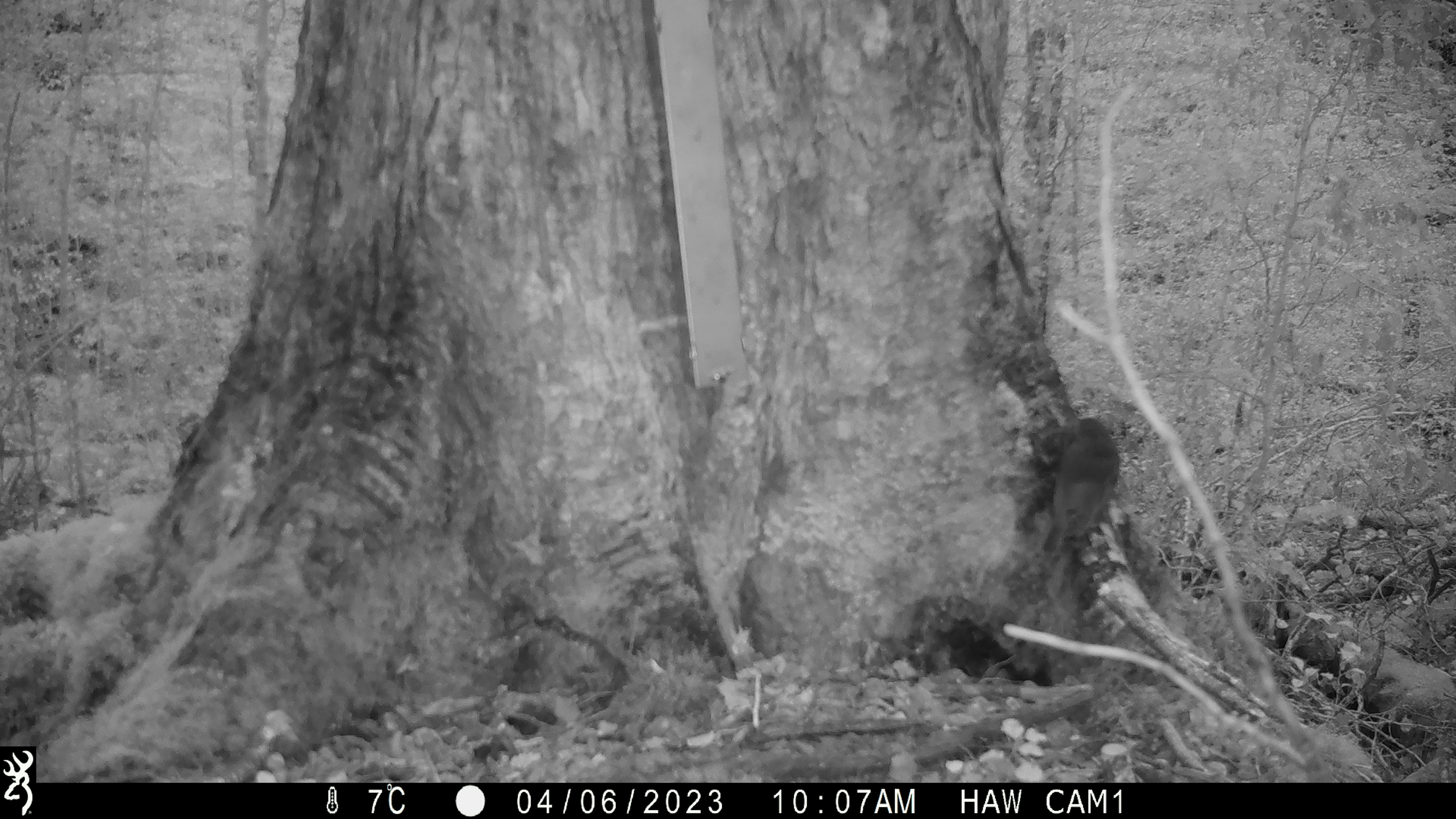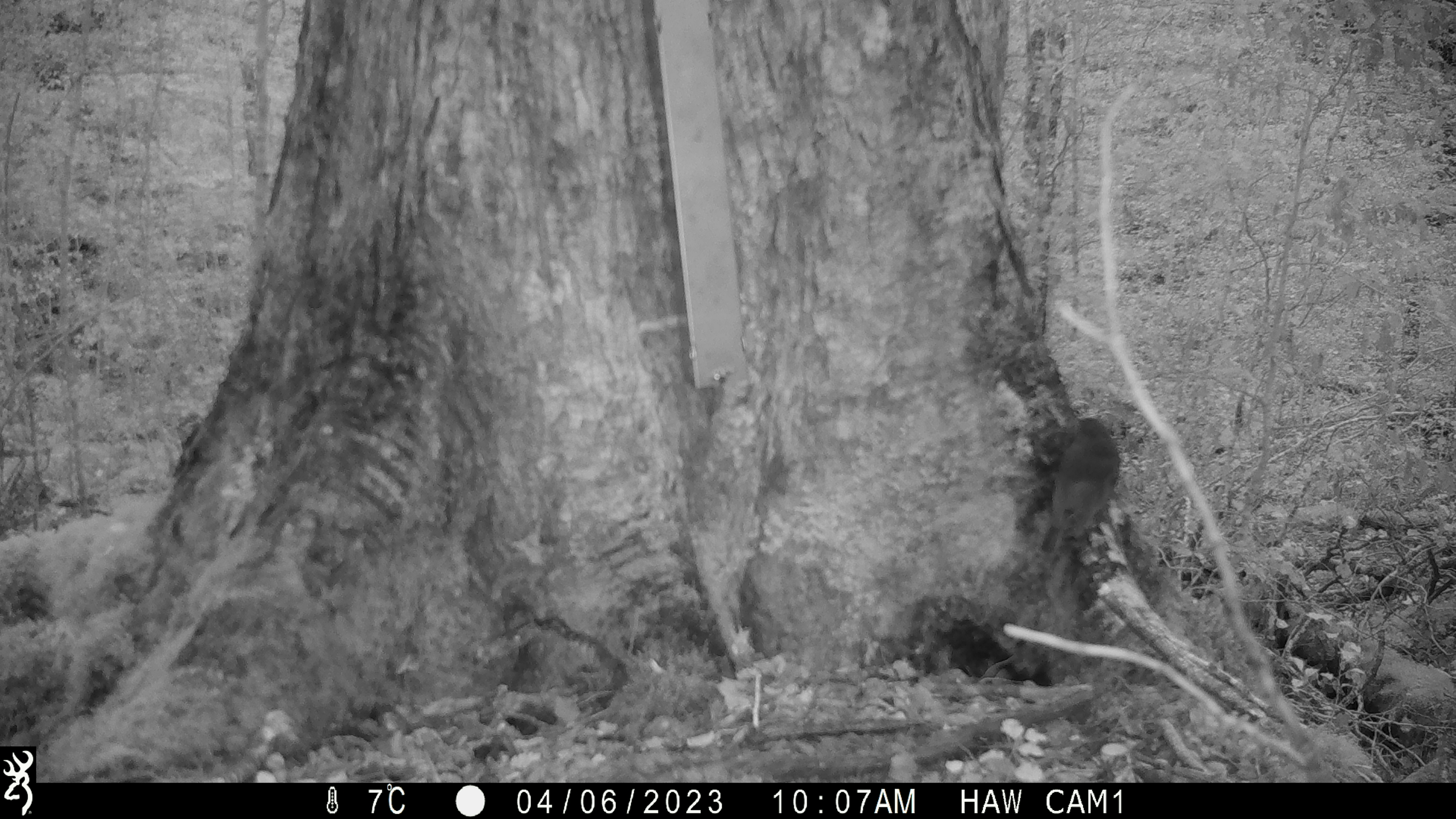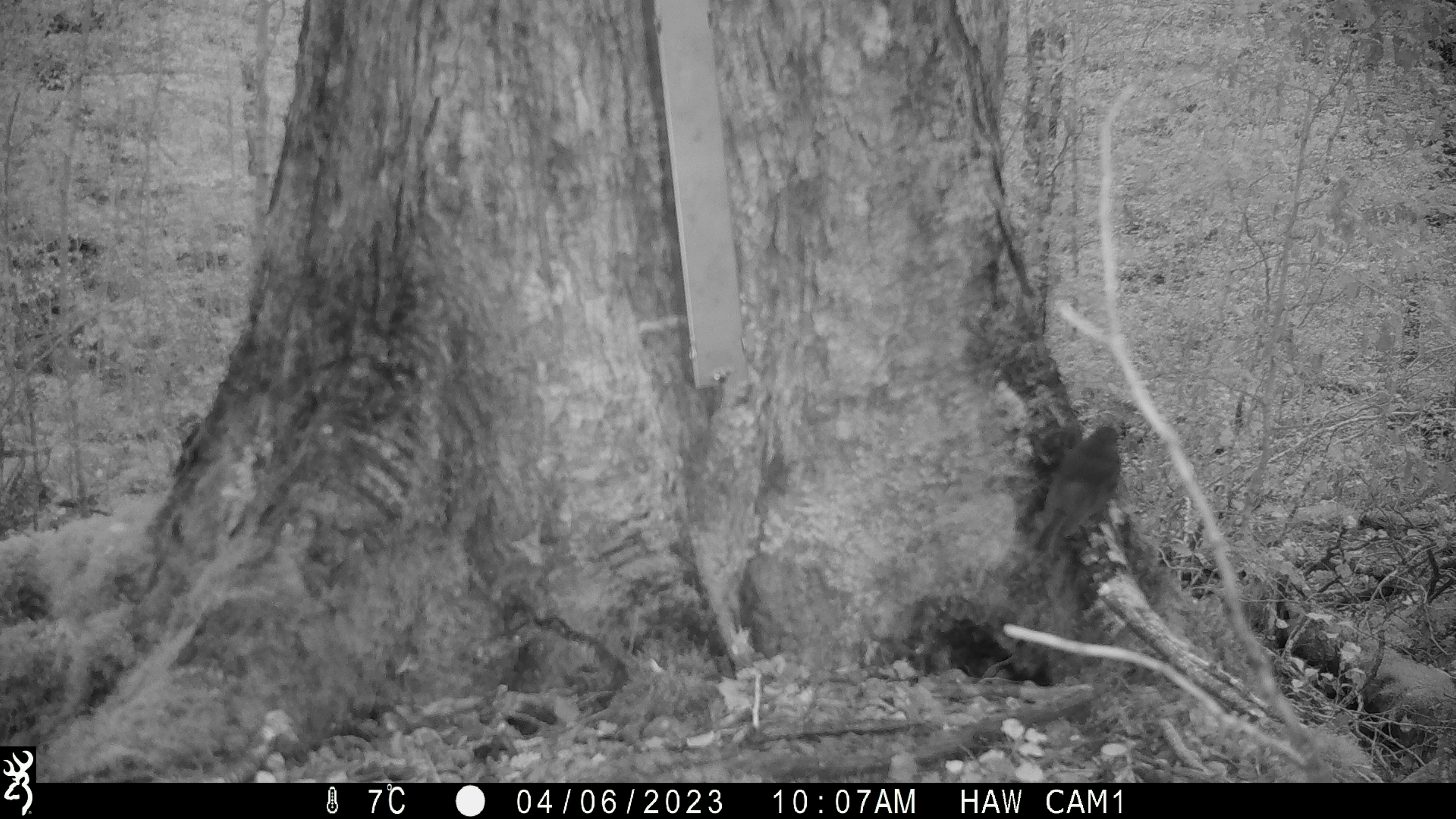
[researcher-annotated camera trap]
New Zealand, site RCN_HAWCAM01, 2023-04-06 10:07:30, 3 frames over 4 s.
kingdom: Animalia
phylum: Chordata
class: Aves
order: Passeriformes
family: Petroicidae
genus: Petroica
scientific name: Petroica australis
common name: new zealand robin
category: robin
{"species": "robin (new zealand robin) (Petroica australis)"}